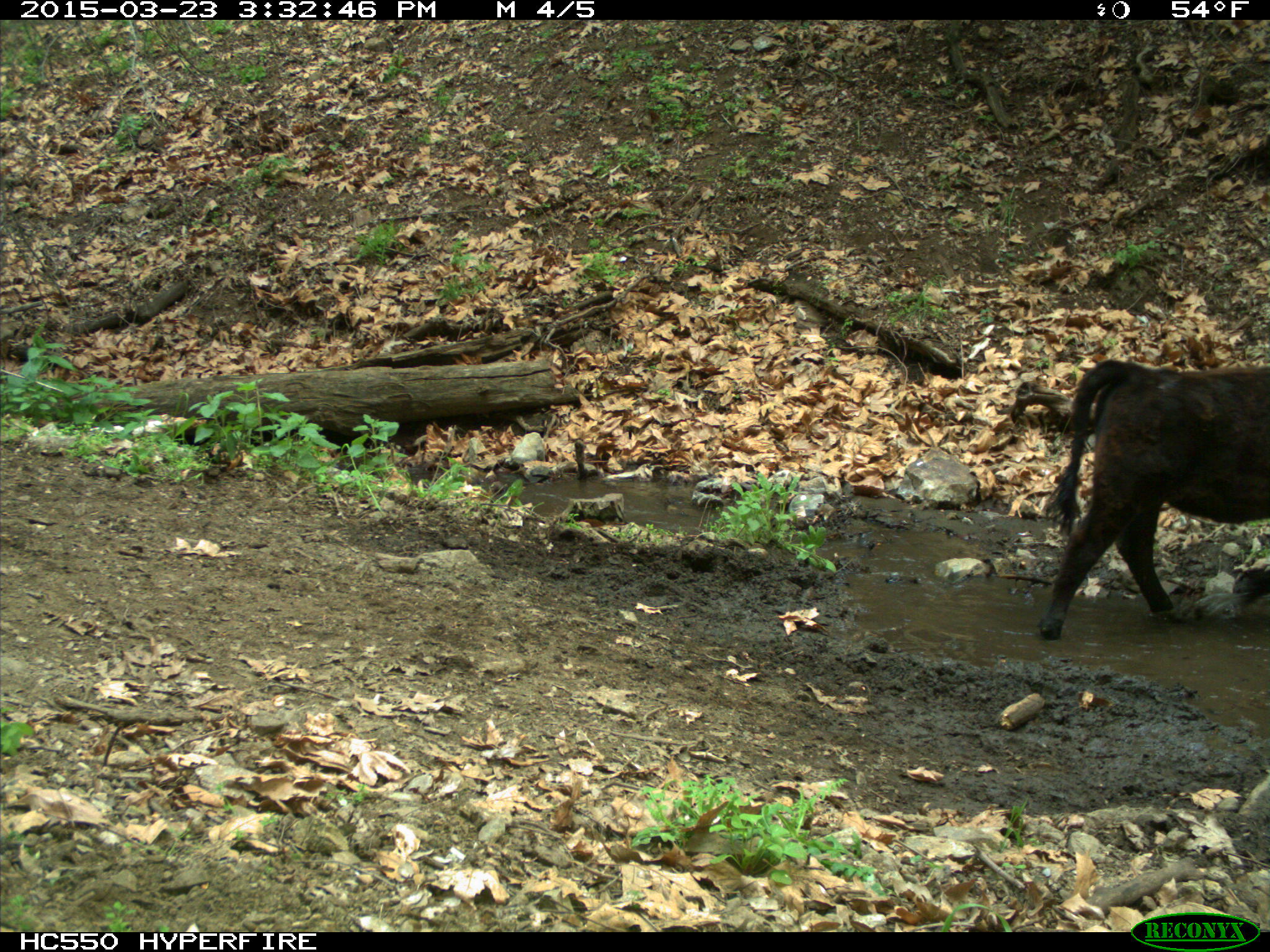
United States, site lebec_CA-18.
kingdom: Animalia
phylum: Chordata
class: Mammalia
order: Artiodactyla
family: Bovidae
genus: Bos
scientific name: Bos taurus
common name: domestic cow